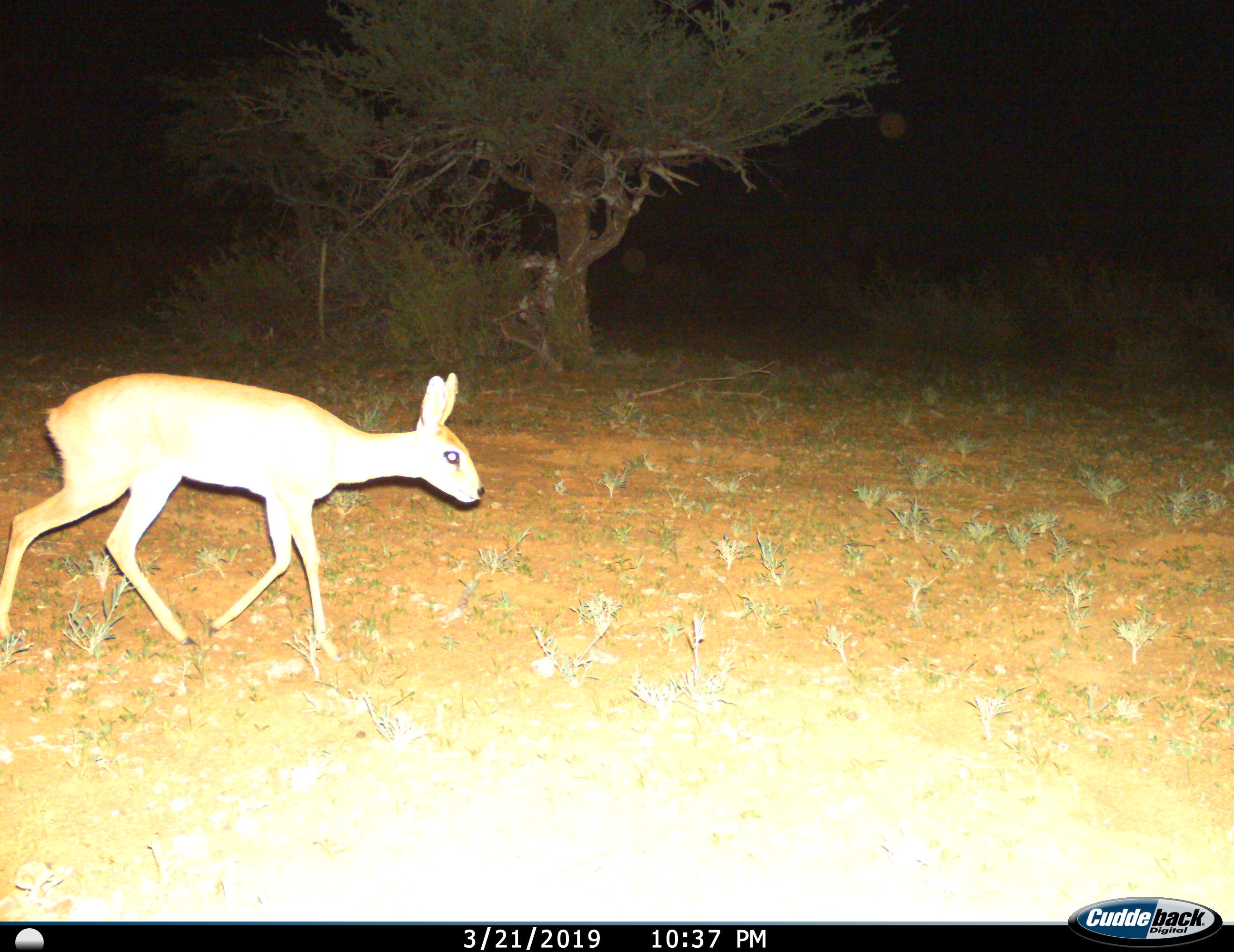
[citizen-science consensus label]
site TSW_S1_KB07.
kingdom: Animalia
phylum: Chordata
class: Mammalia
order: Artiodactyla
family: Bovidae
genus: Raphicerus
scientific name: Raphicerus campestris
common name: steenbok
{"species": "steenbok (Raphicerus campestris)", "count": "1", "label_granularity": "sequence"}